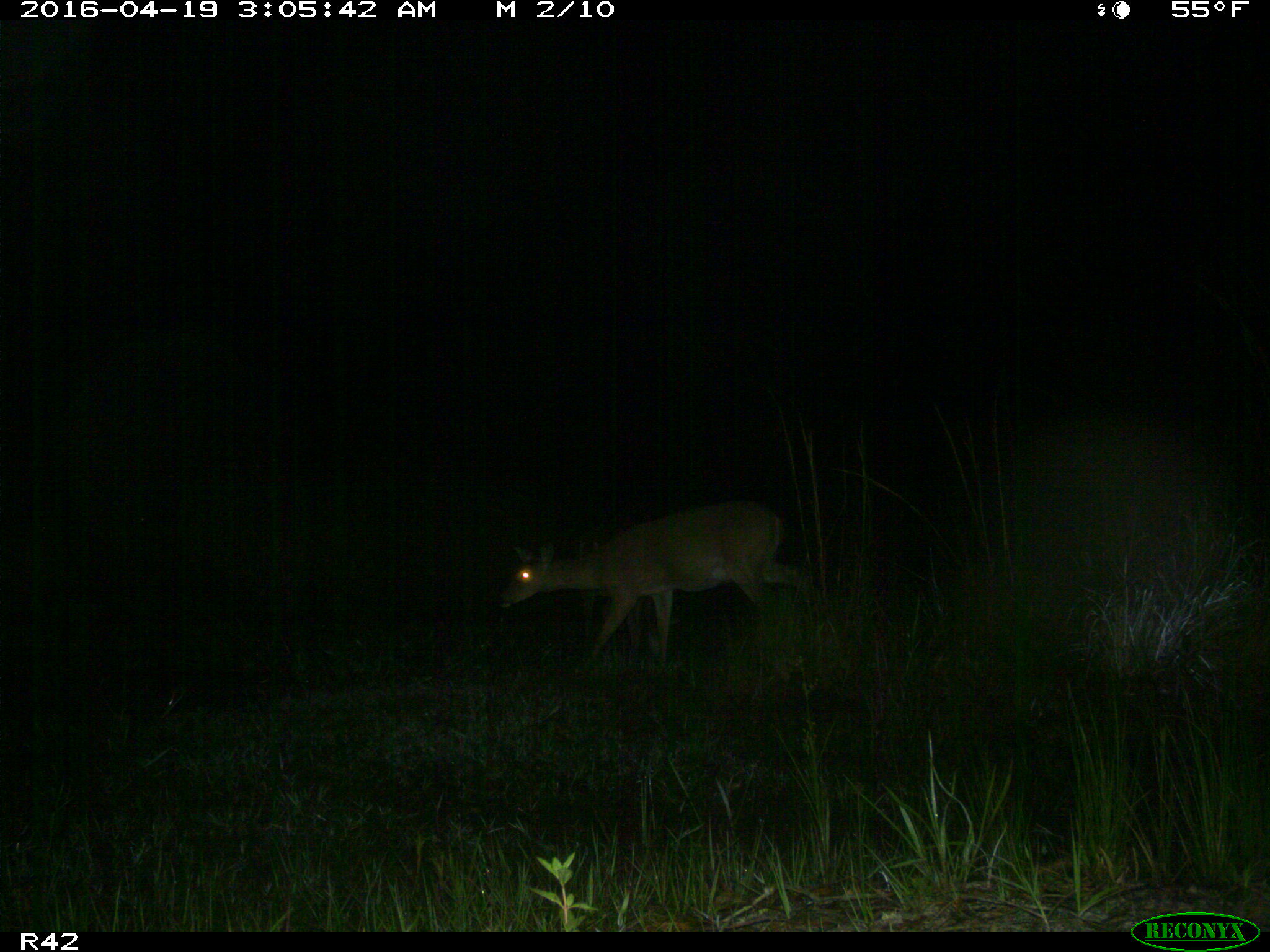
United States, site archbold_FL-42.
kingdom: Animalia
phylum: Chordata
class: Mammalia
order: Artiodactyla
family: Cervidae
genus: Odocoileus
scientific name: Odocoileus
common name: deer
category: unidentified deer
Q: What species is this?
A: Unidentified deer (deer) (Odocoileus).